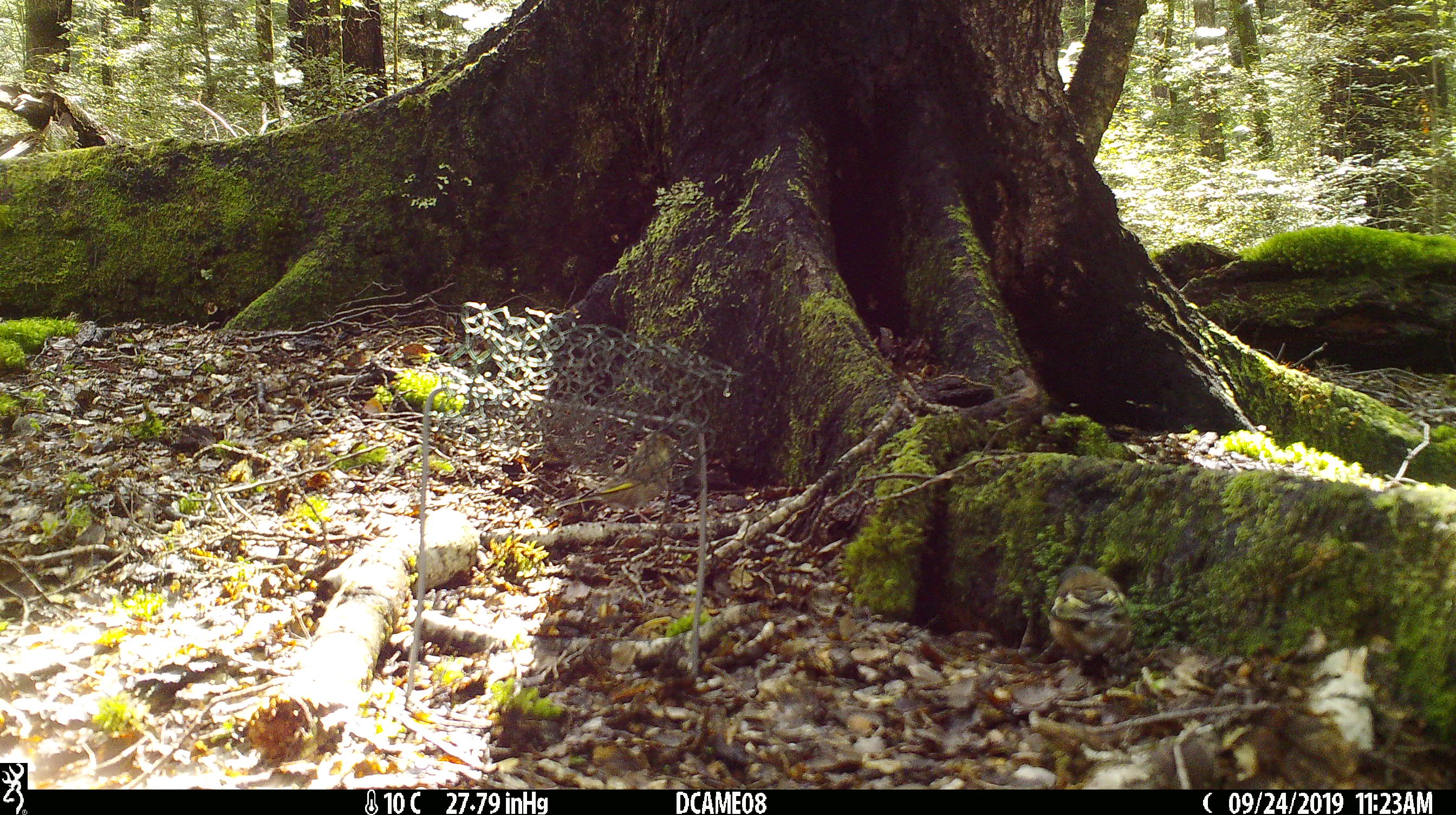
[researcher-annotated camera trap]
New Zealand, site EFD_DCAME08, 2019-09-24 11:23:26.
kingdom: Animalia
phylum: Chordata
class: Aves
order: Passeriformes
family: Fringillidae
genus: Chloris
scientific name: Chloris chloris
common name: greenfinch